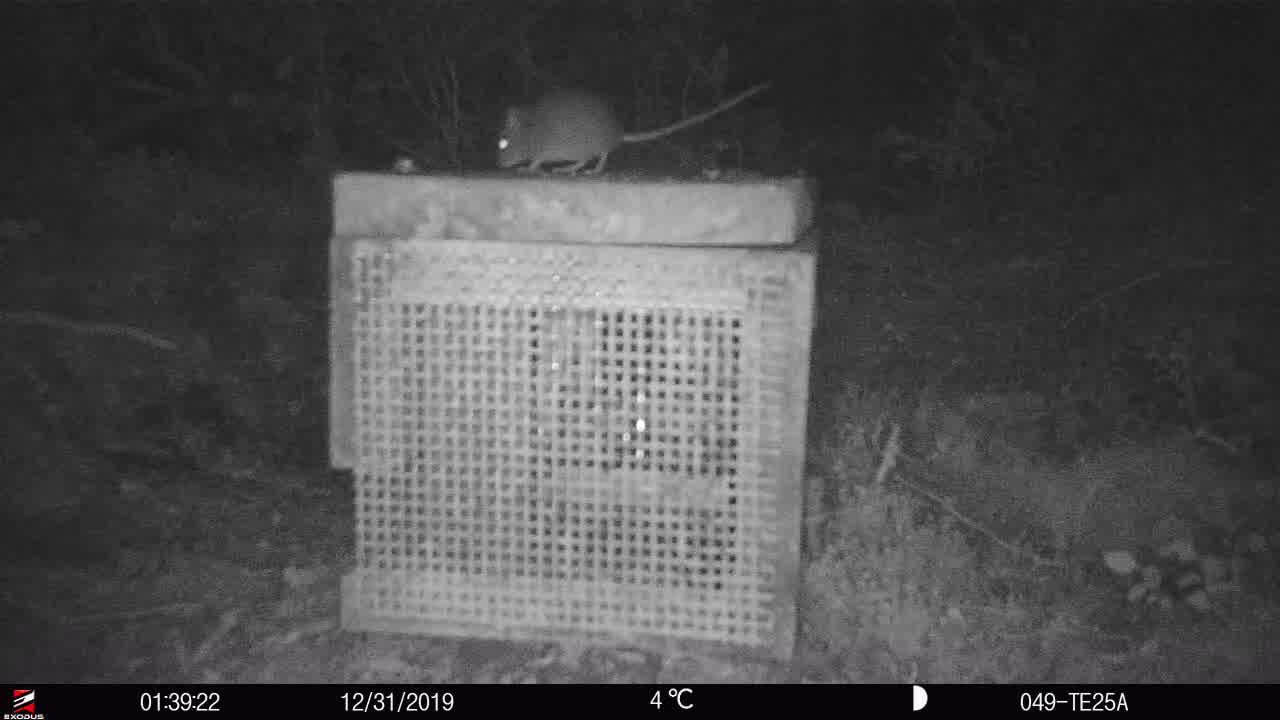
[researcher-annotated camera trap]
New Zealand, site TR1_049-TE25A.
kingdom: Animalia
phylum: Chordata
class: Mammalia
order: Rodentia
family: Muridae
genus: Mus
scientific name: Mus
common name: mouse